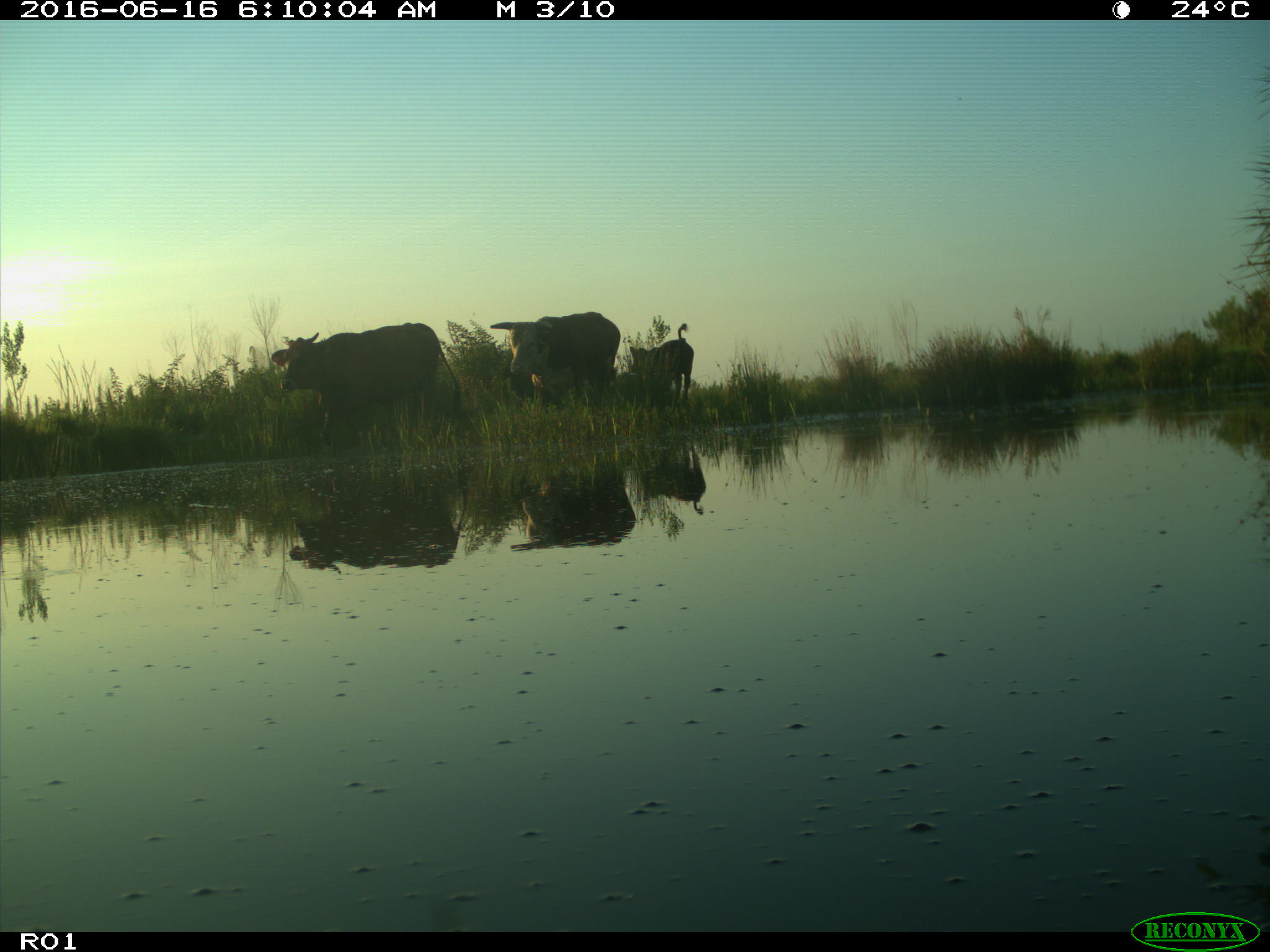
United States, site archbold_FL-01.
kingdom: Animalia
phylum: Chordata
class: Mammalia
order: Artiodactyla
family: Bovidae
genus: Bos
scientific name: Bos taurus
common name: domestic cow